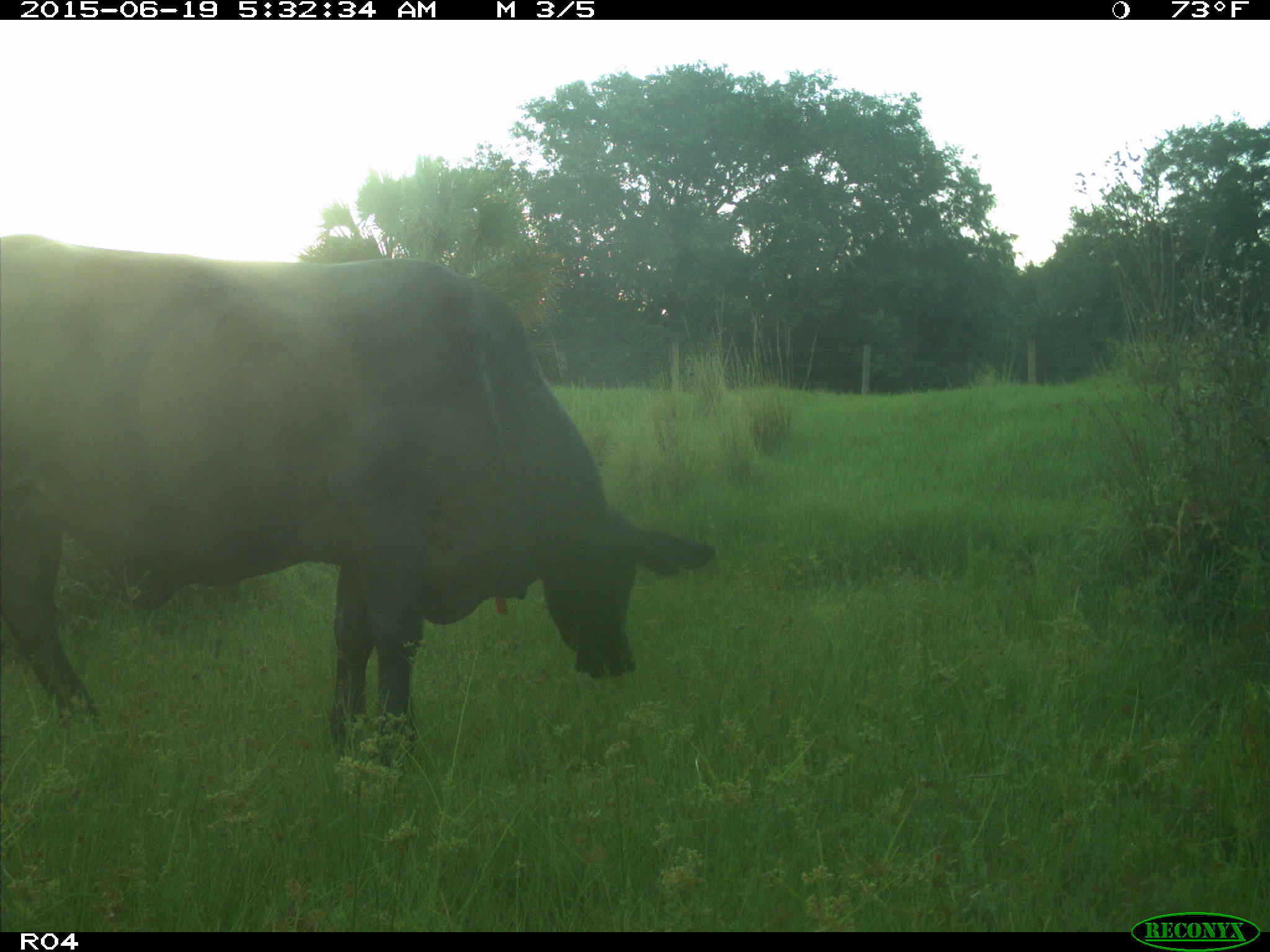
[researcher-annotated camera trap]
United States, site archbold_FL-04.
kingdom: Animalia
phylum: Chordata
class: Mammalia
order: Artiodactyla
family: Bovidae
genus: Bos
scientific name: Bos taurus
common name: domestic cow